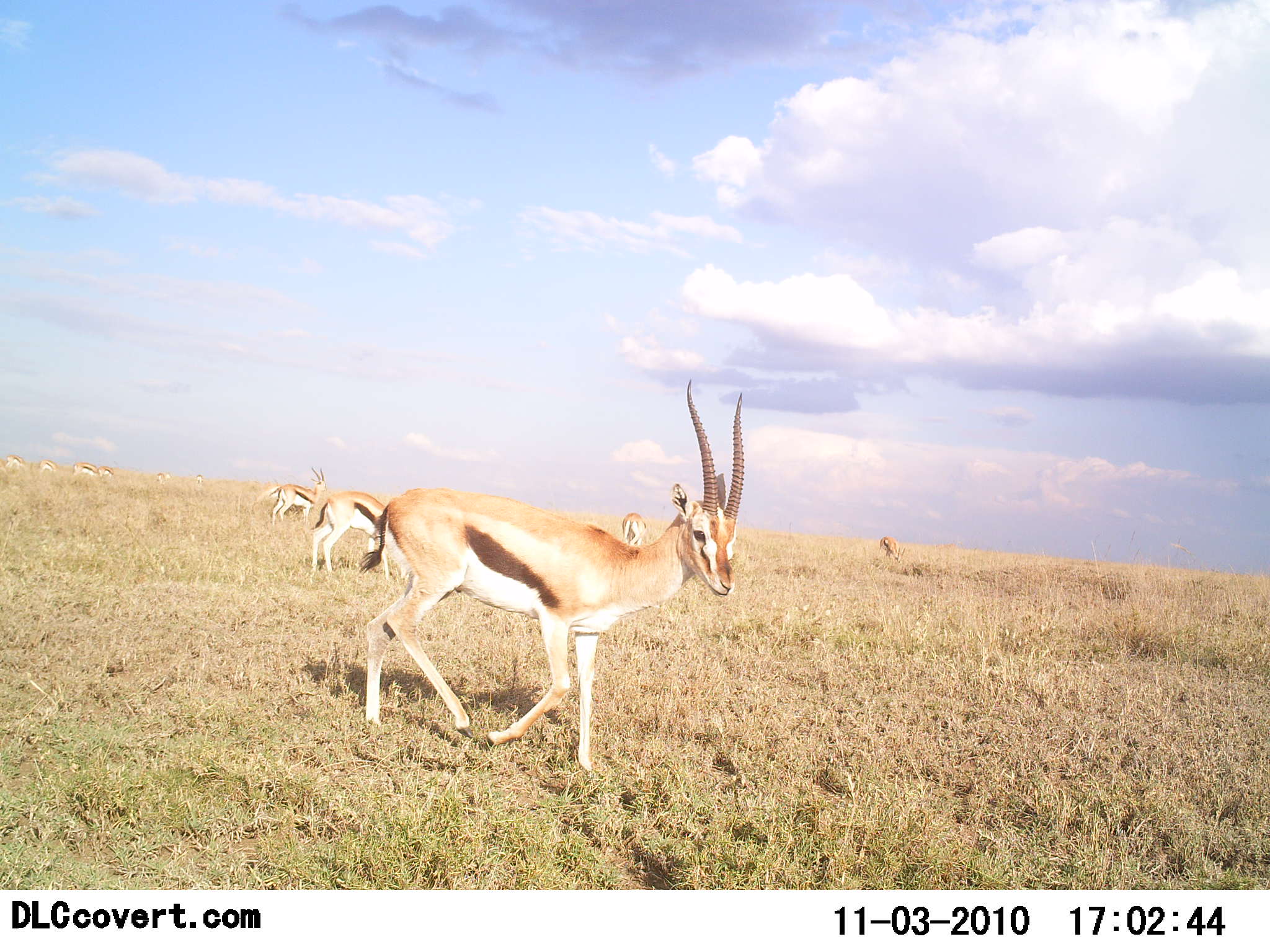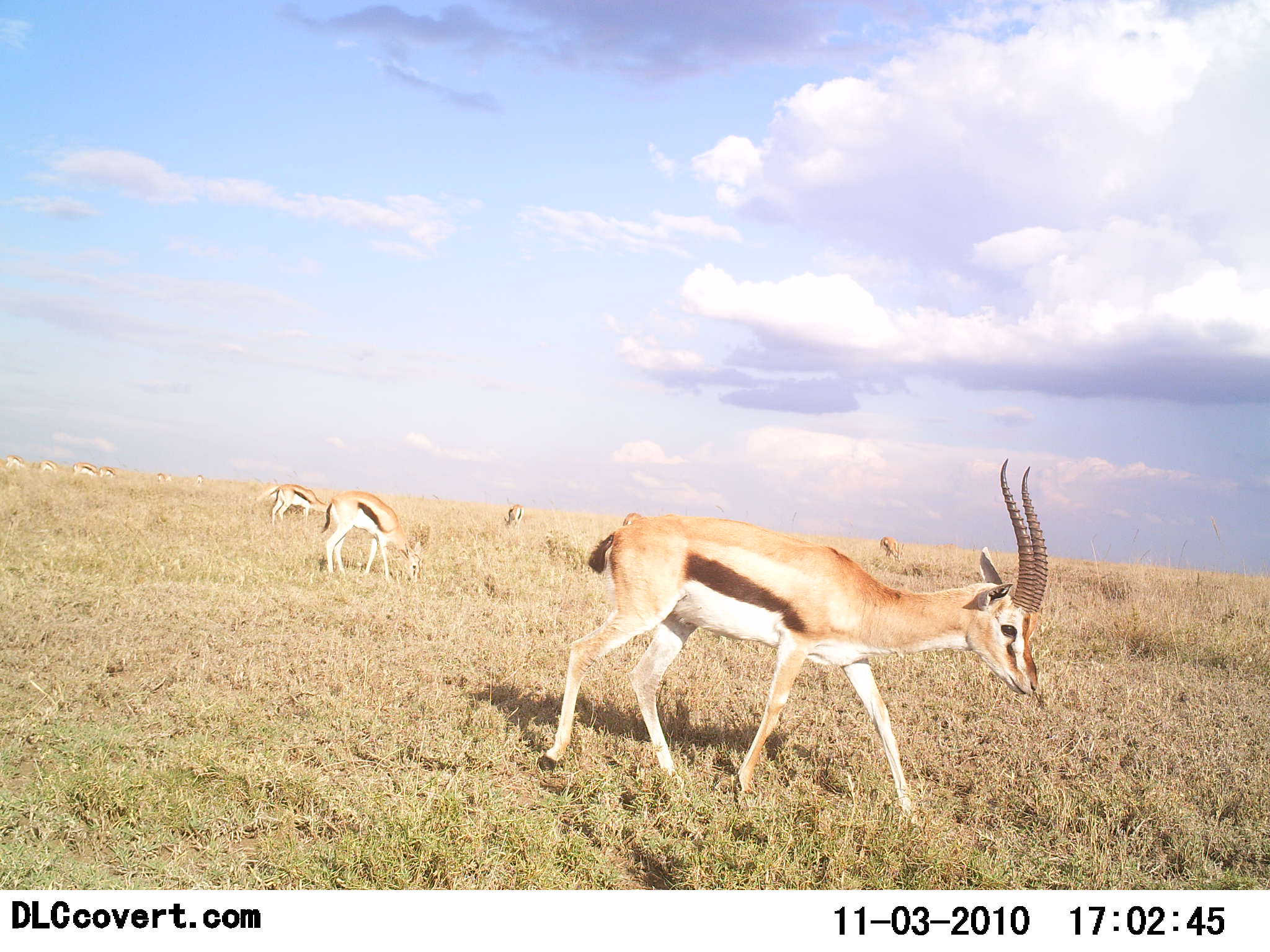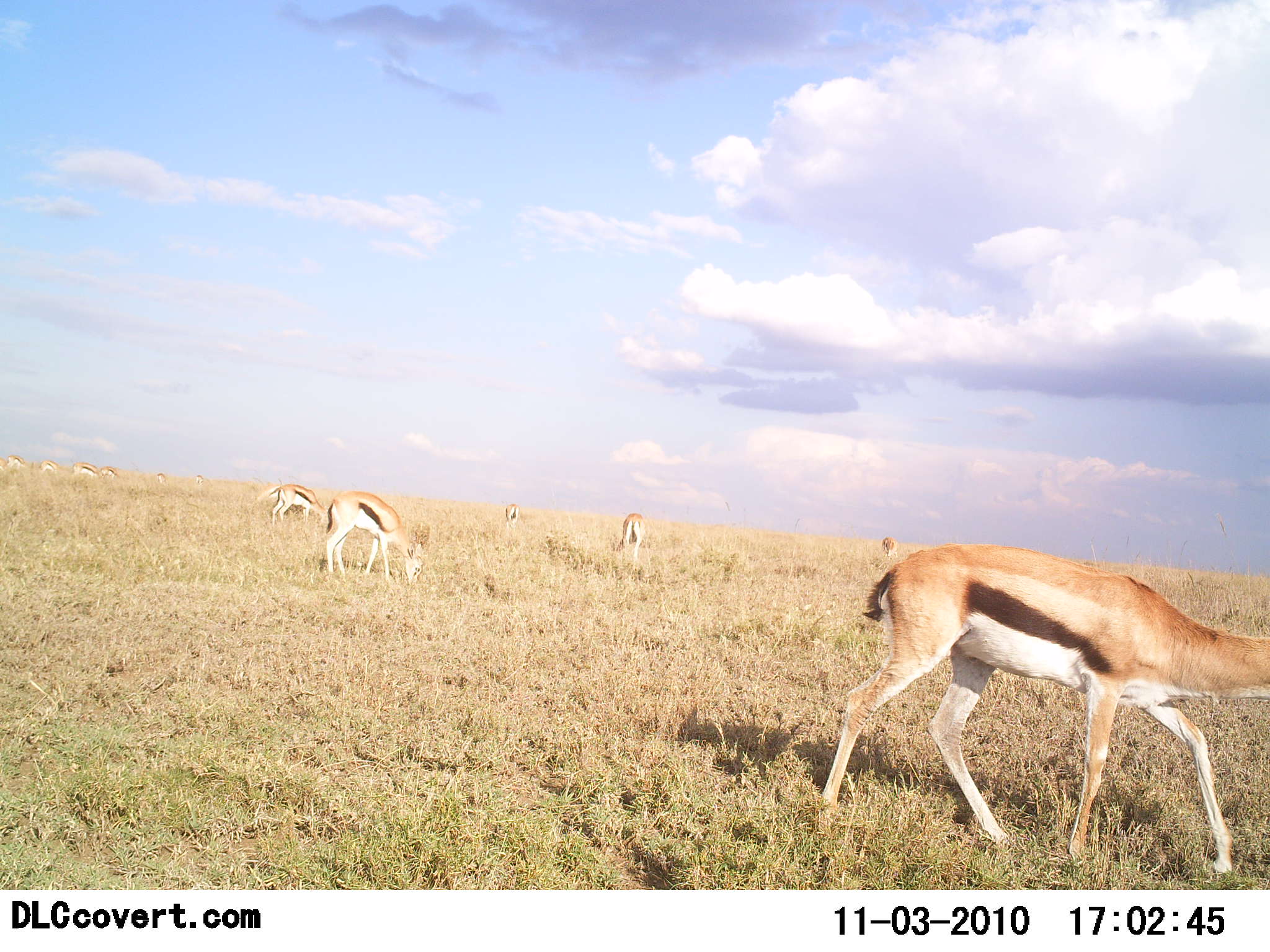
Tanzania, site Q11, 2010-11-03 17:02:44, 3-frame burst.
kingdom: Animalia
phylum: Chordata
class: Mammalia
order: Artiodactyla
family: Bovidae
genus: Eudorcas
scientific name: Eudorcas thomsonii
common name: thomson's gazelle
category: gazellethomsons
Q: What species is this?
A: Gazellethomsons (thomson's gazelle) (Eudorcas thomsonii).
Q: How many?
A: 10.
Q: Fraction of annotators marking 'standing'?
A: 23%.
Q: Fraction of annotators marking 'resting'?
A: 8%.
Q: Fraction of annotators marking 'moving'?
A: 77%.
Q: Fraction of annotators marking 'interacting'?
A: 8%.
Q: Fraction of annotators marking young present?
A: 0%.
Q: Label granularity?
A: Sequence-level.